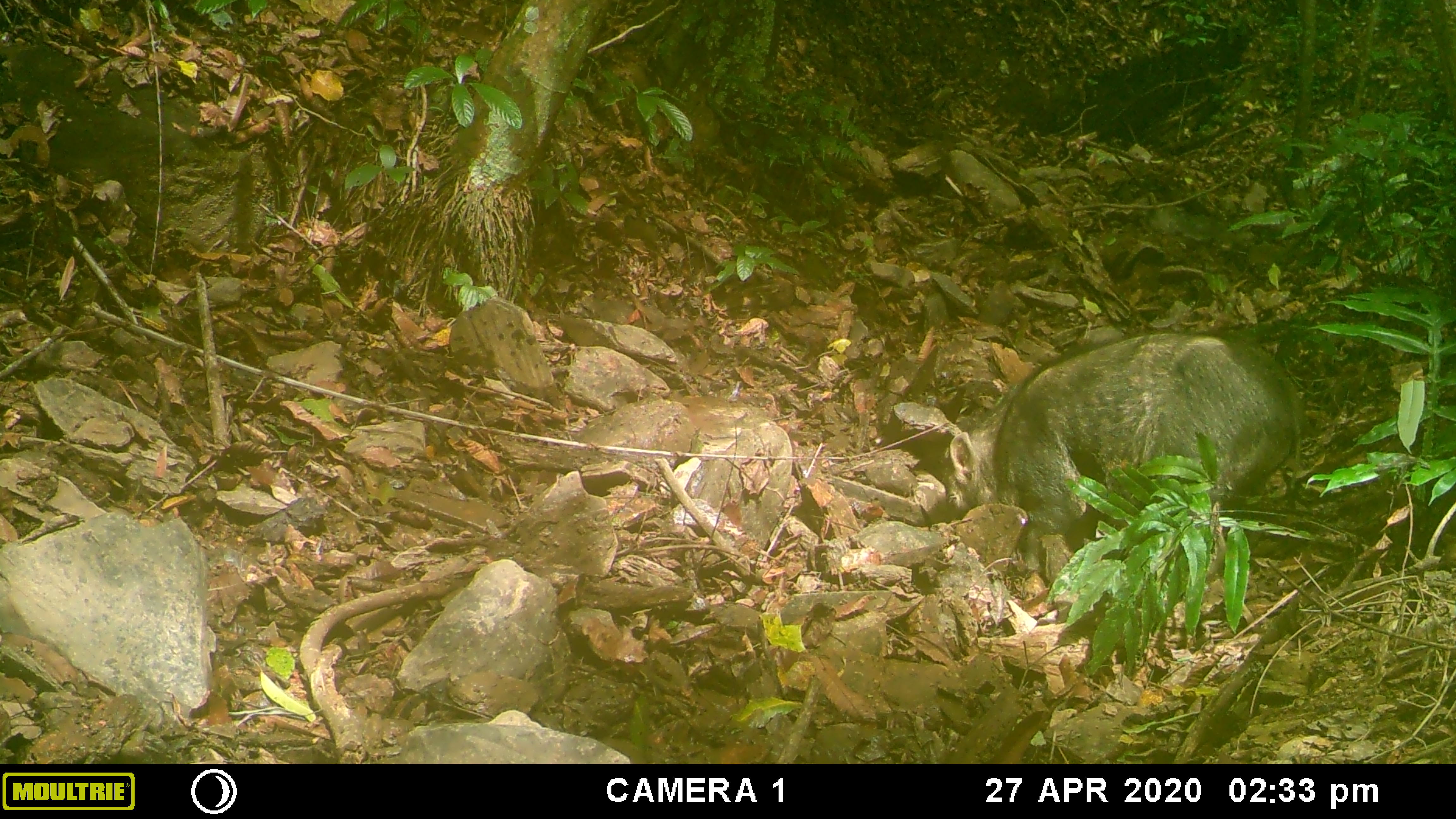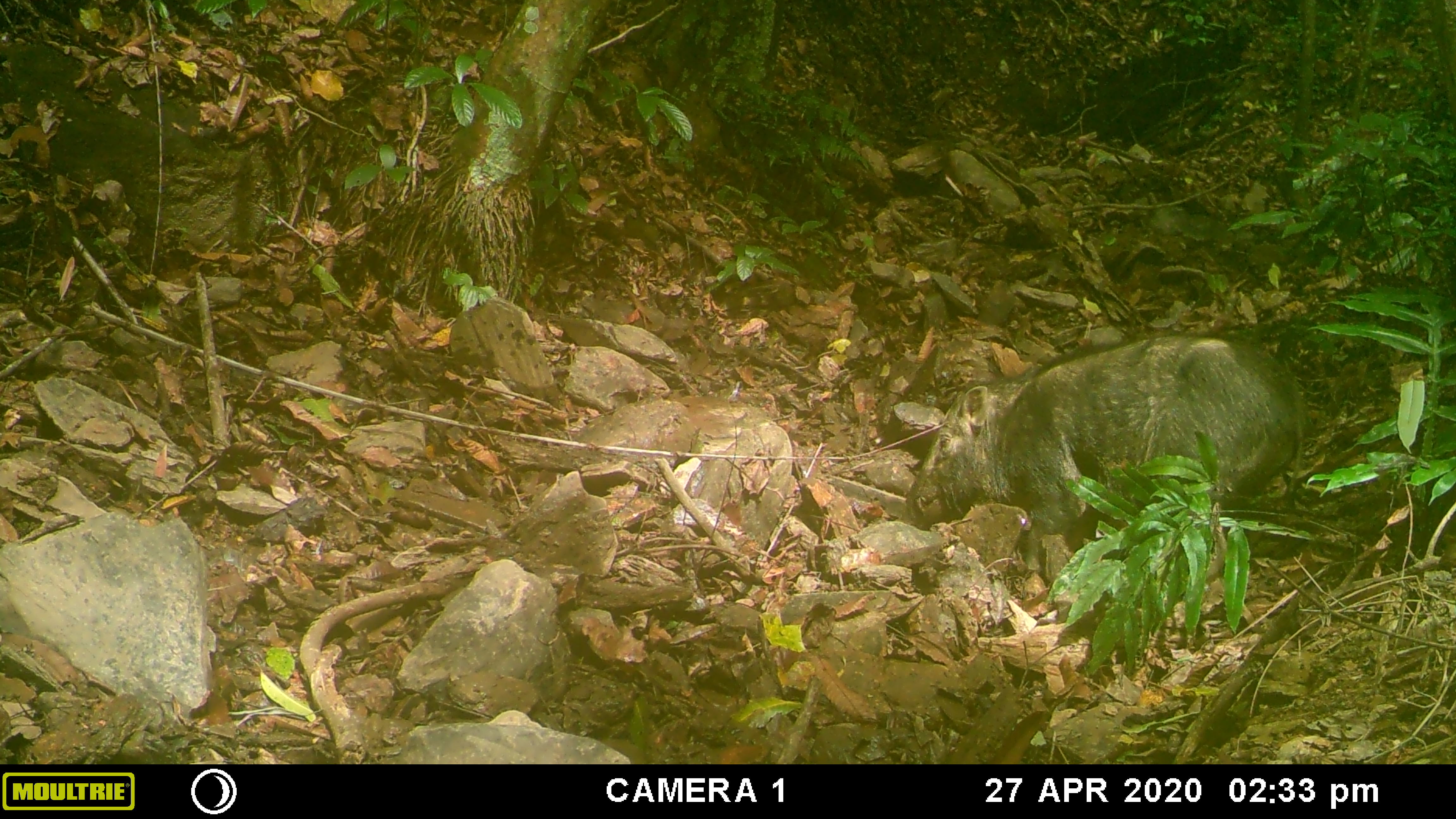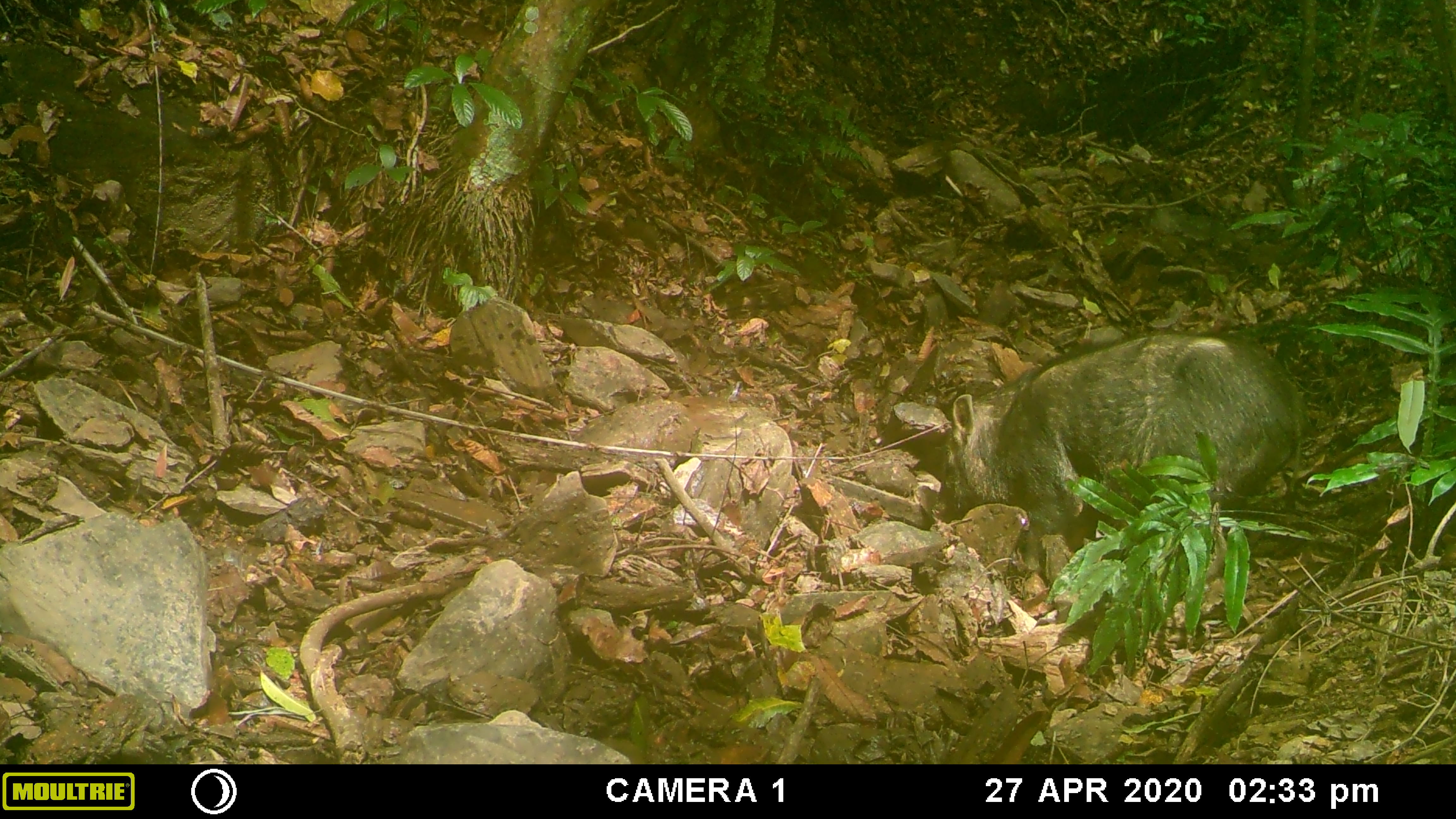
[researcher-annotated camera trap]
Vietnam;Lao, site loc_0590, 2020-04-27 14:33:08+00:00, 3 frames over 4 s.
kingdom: Animalia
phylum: Chordata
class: Mammalia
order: Artiodactyla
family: Suidae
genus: Sus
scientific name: Sus scrofa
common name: eurasian wild pig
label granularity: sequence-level